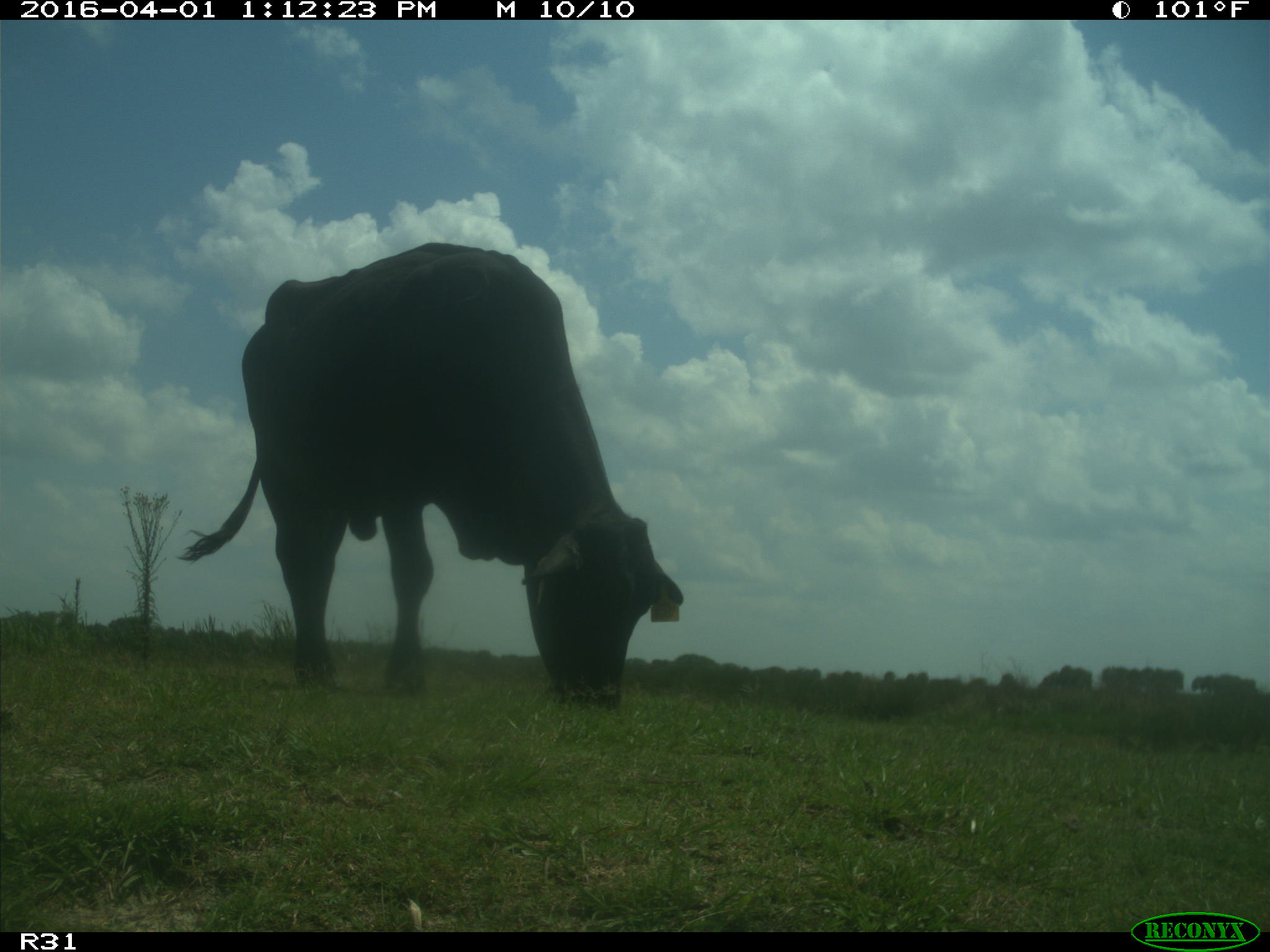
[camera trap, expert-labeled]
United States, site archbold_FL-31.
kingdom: Animalia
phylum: Chordata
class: Mammalia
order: Artiodactyla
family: Bovidae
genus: Bos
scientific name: Bos taurus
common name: domestic cow